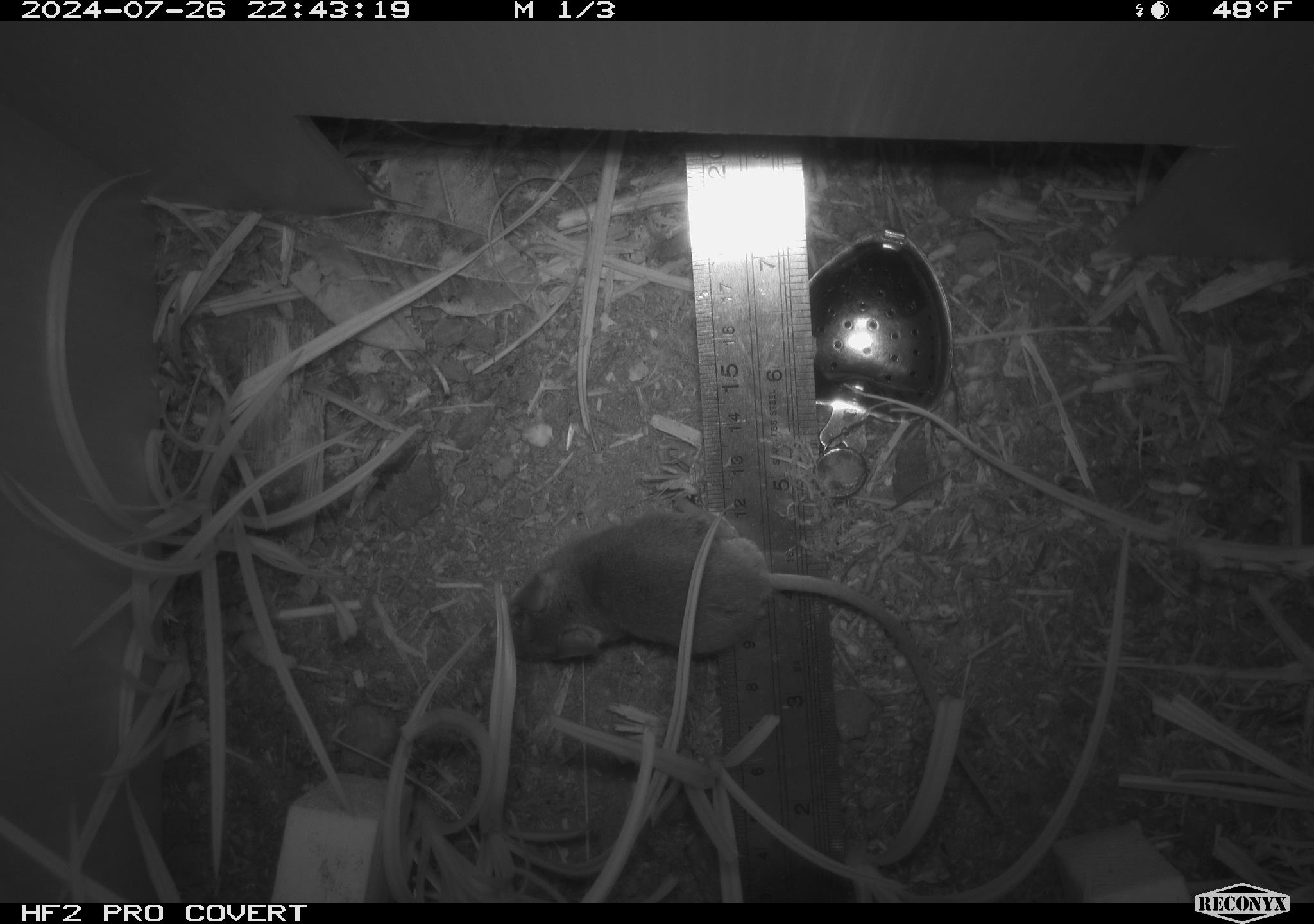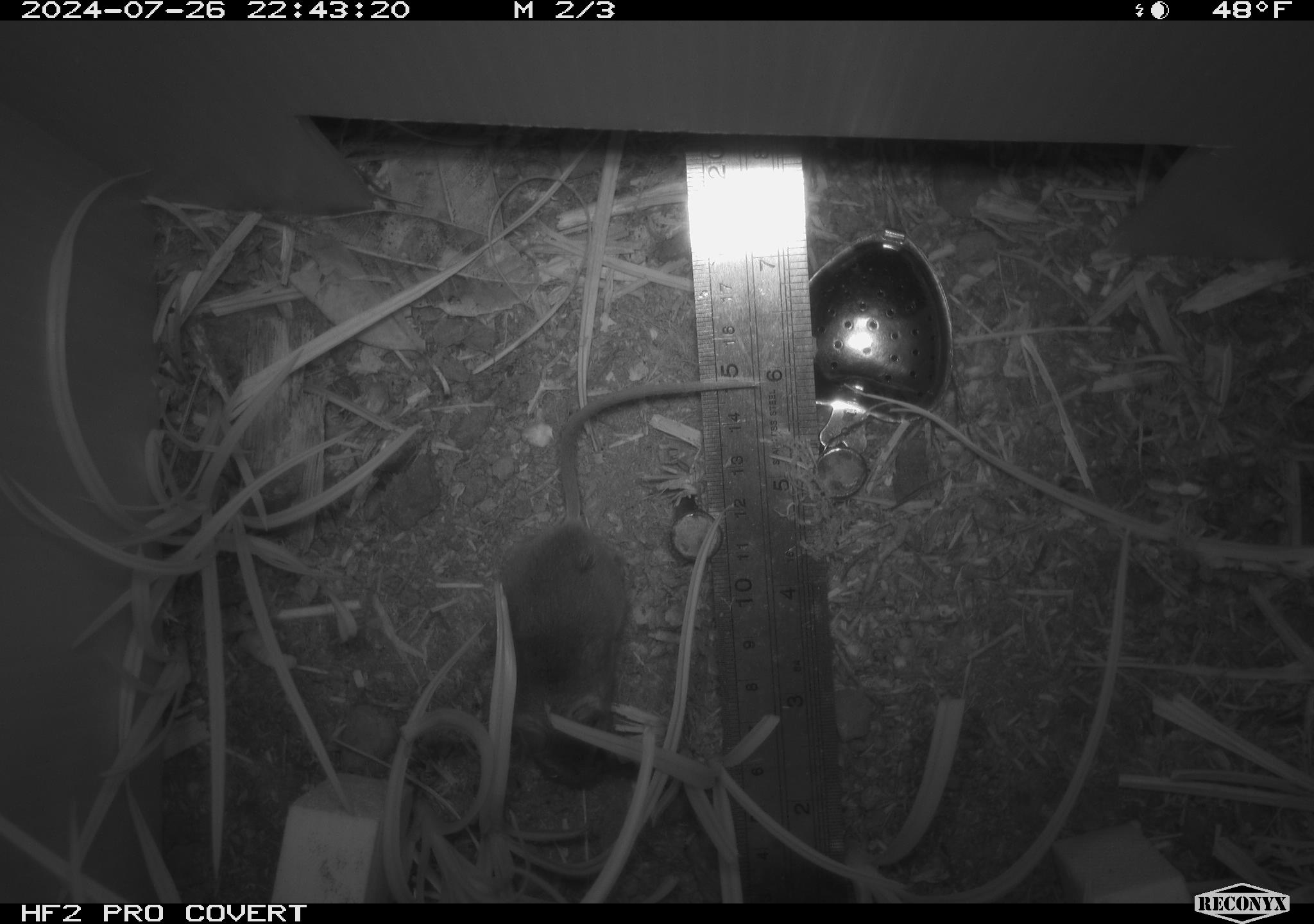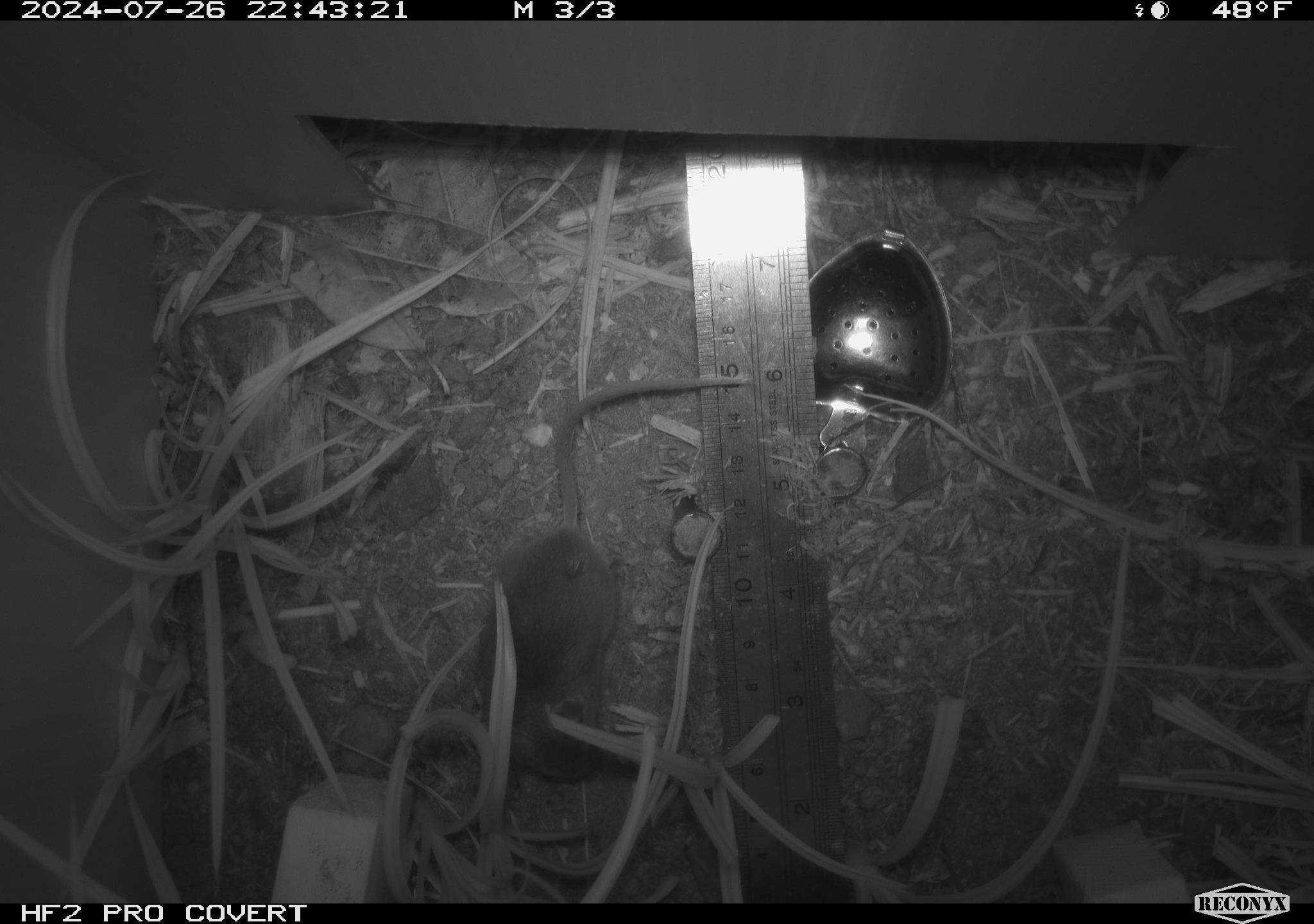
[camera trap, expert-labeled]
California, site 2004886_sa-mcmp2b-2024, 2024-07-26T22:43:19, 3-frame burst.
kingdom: Animalia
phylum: Chordata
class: Mammalia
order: Rodentia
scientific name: Rodentia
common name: mouse species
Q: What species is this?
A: Mouse species (Rodentia).